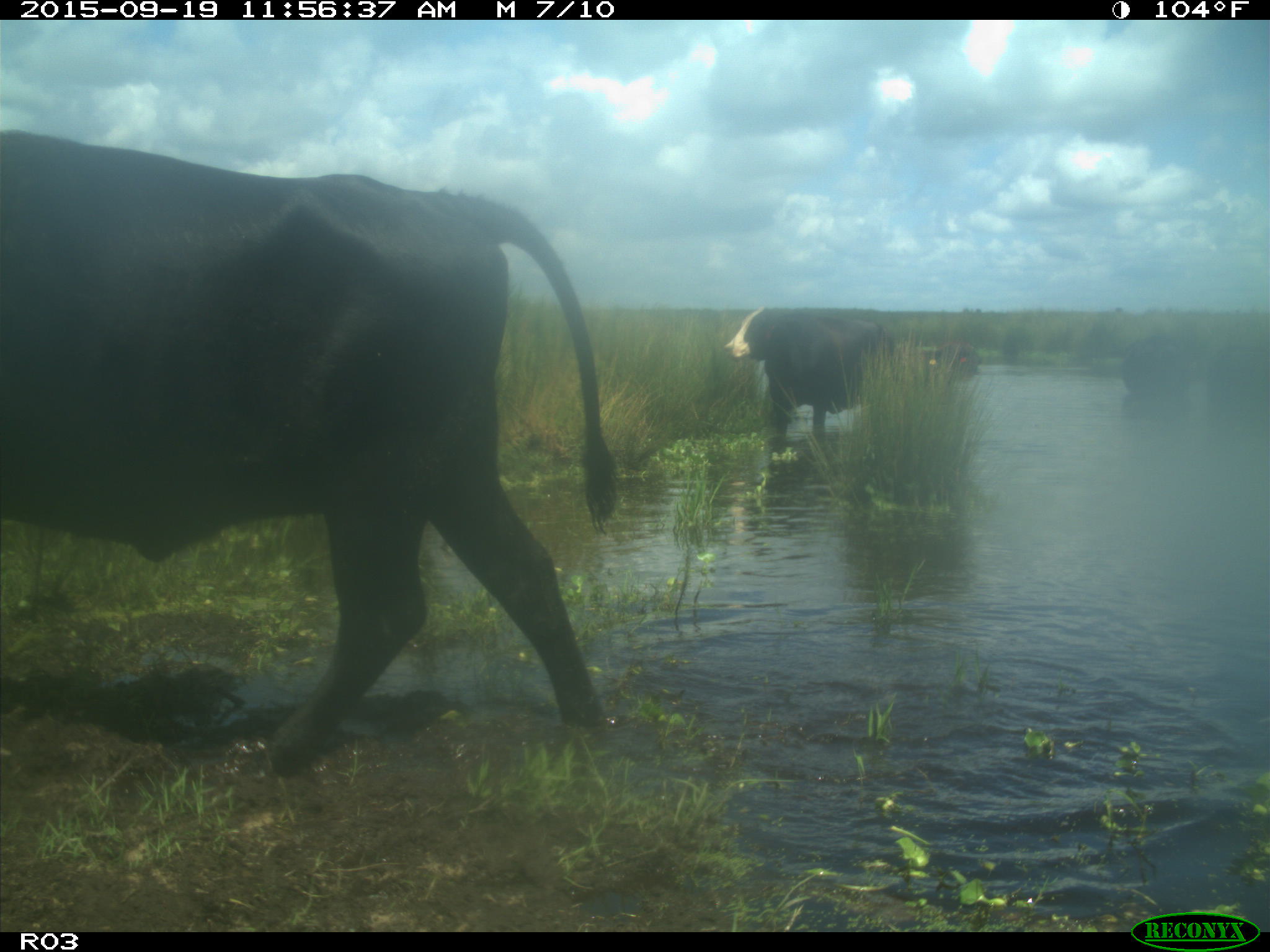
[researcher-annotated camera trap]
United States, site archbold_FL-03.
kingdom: Animalia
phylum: Chordata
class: Mammalia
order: Artiodactyla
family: Bovidae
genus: Bos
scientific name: Bos taurus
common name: domestic cow